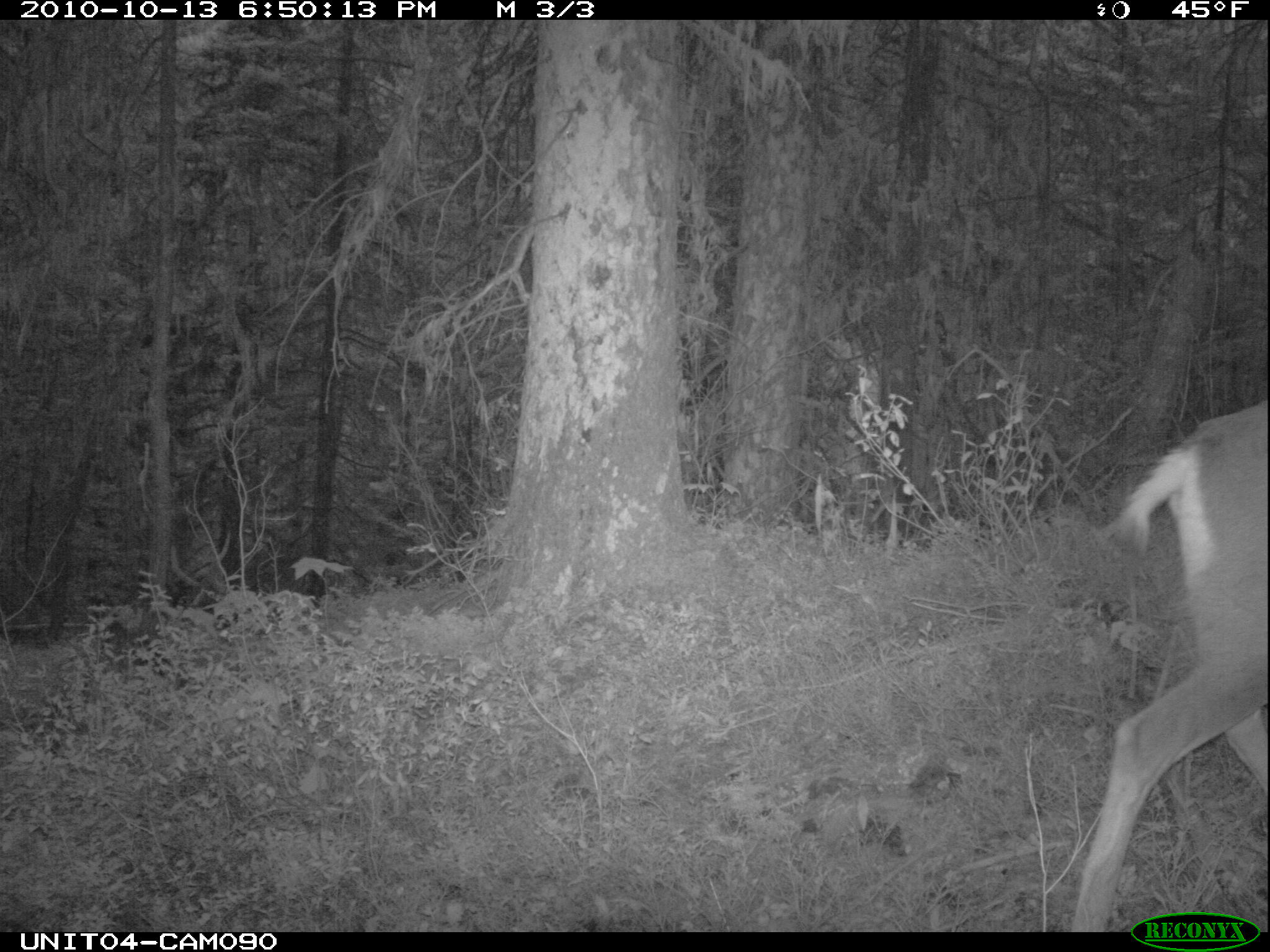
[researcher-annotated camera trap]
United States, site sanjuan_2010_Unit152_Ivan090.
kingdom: Animalia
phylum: Chordata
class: Mammalia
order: Artiodactyla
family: Cervidae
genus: Odocoileus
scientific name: Odocoileus hemionus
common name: mule deer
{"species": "Odocoileus hemionus (mule deer)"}